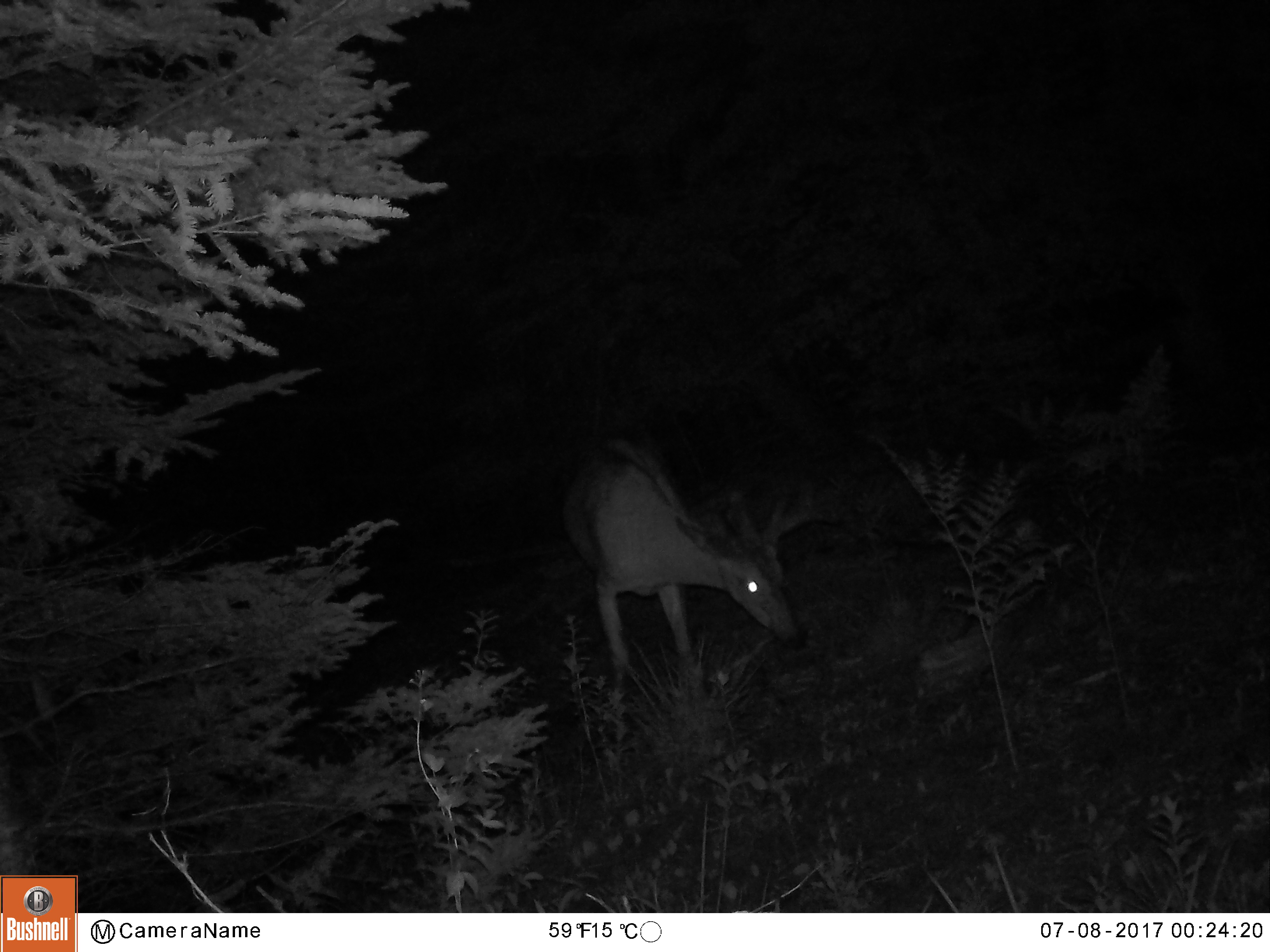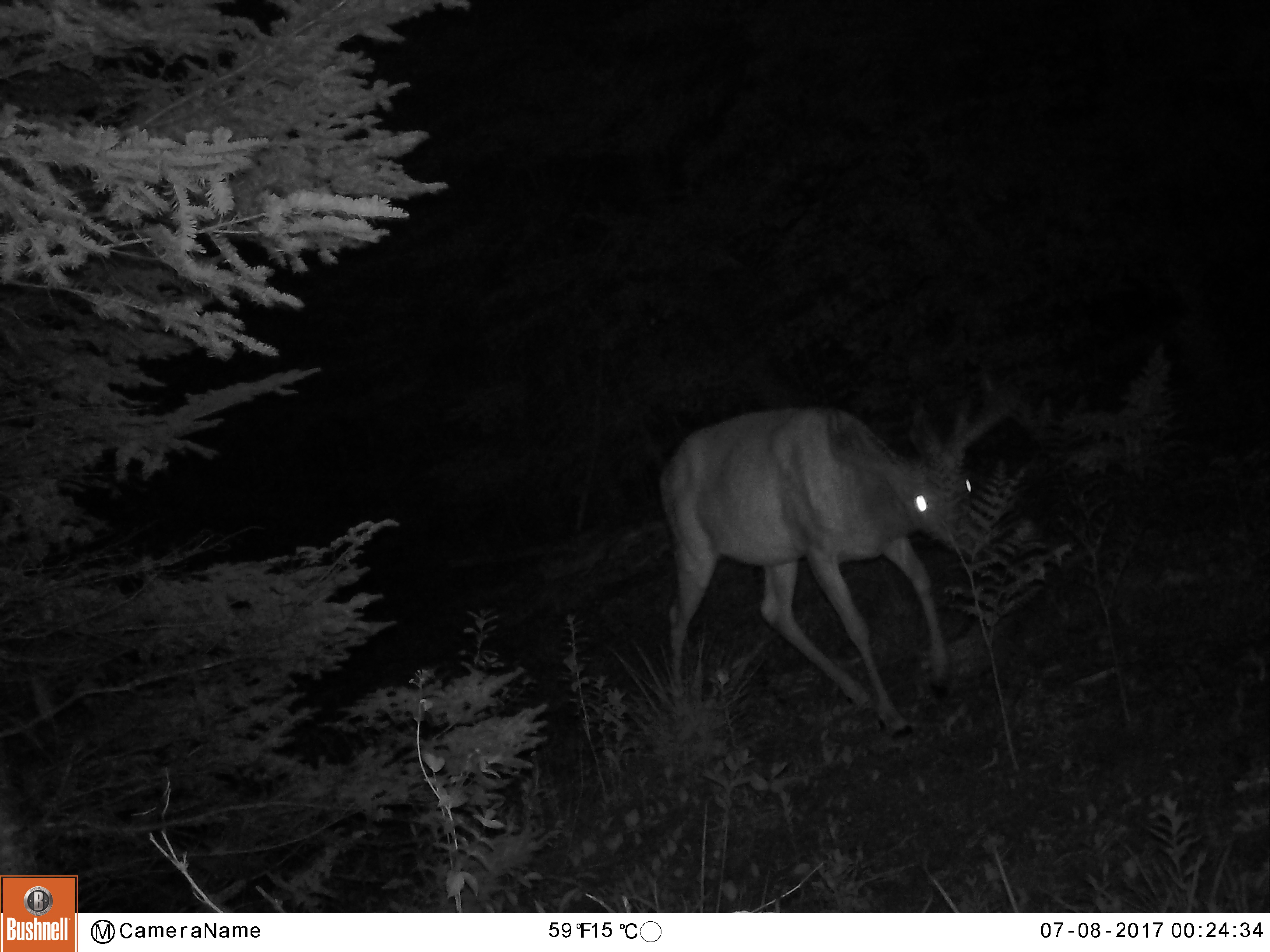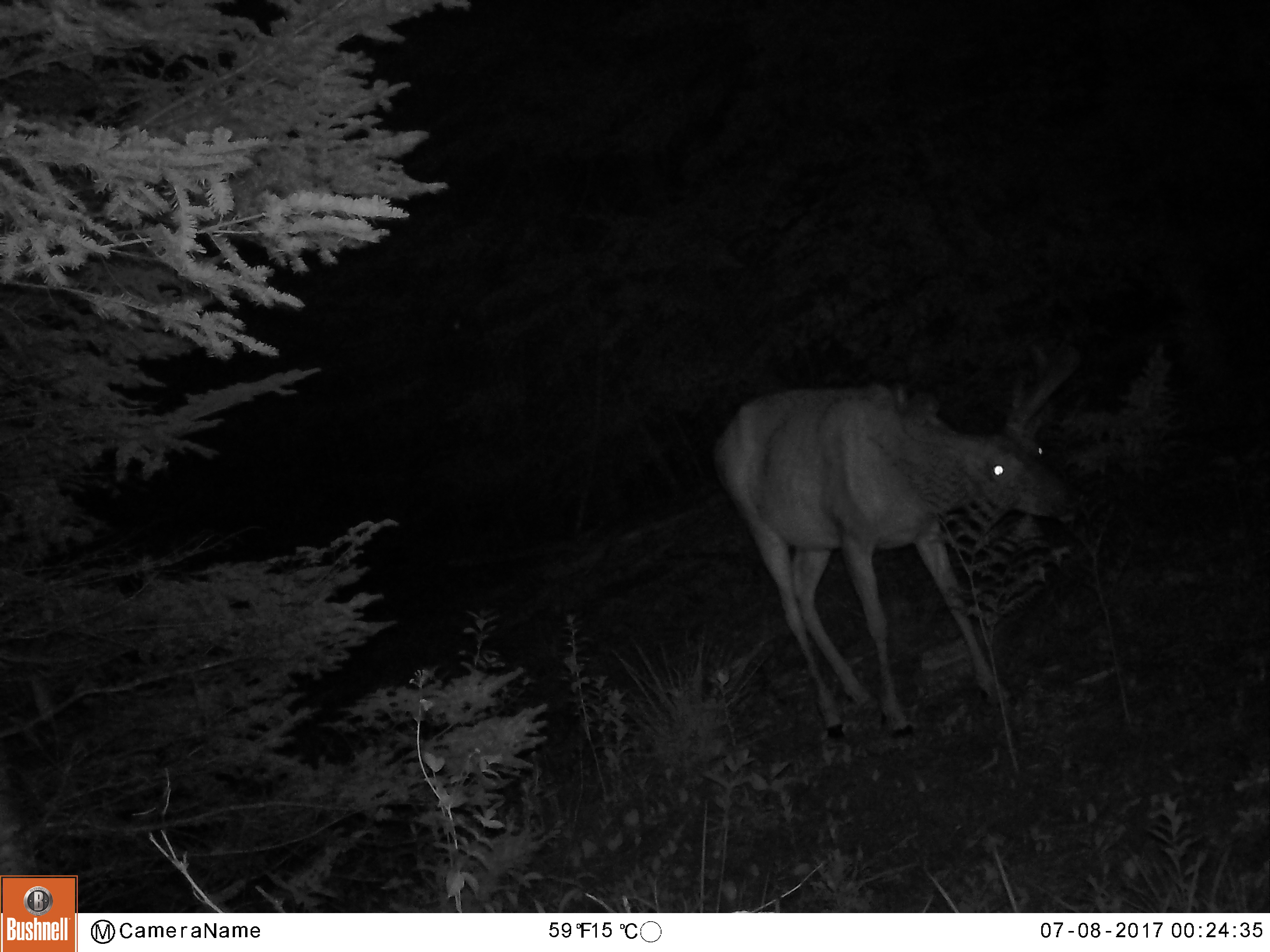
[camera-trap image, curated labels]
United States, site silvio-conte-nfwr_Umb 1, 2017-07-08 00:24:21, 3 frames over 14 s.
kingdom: Animalia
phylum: Chordata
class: Mammalia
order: Artiodactyla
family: Cervidae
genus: Odocoileus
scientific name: Odocoileus virginianus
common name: white-tailed deer